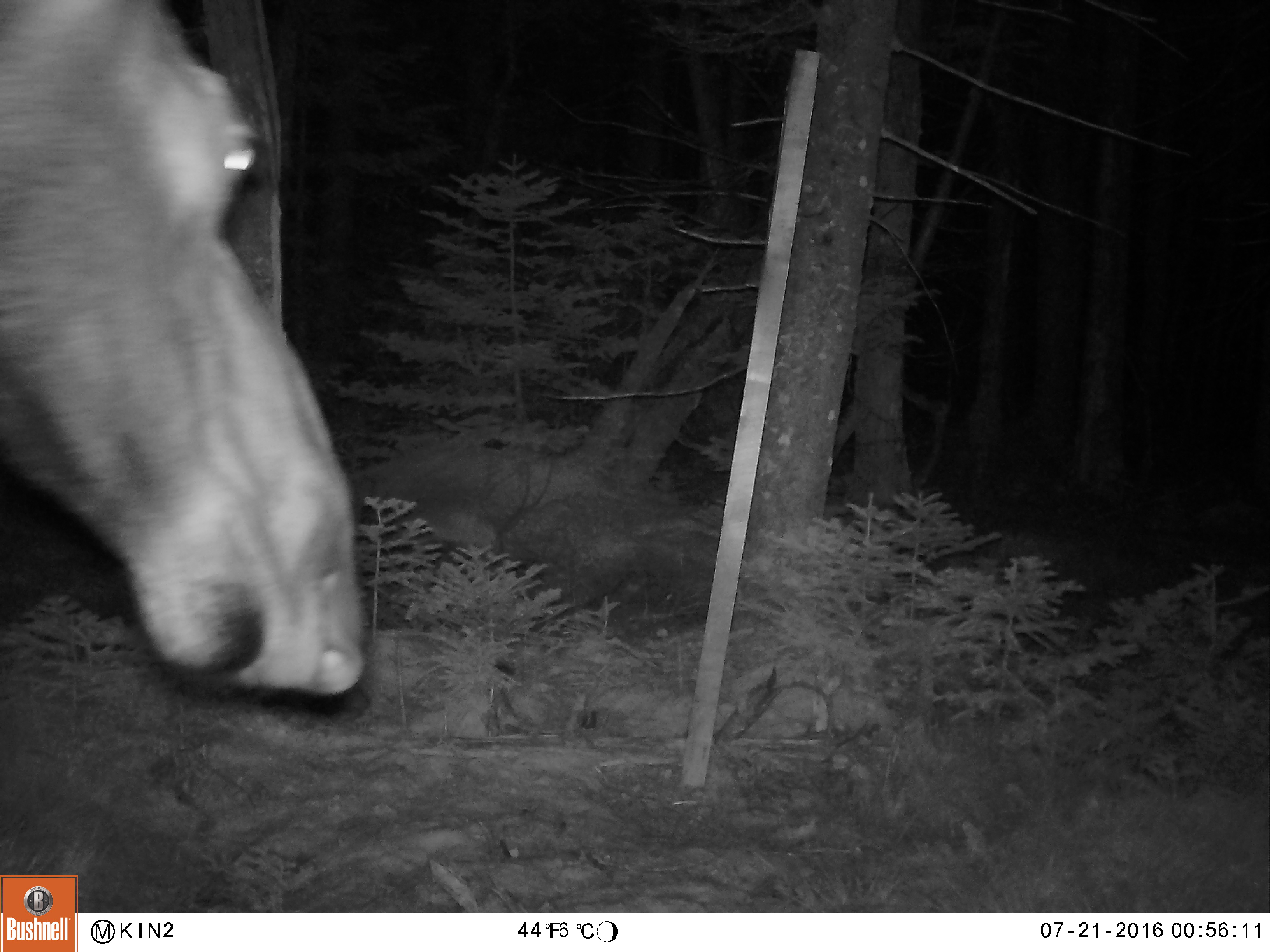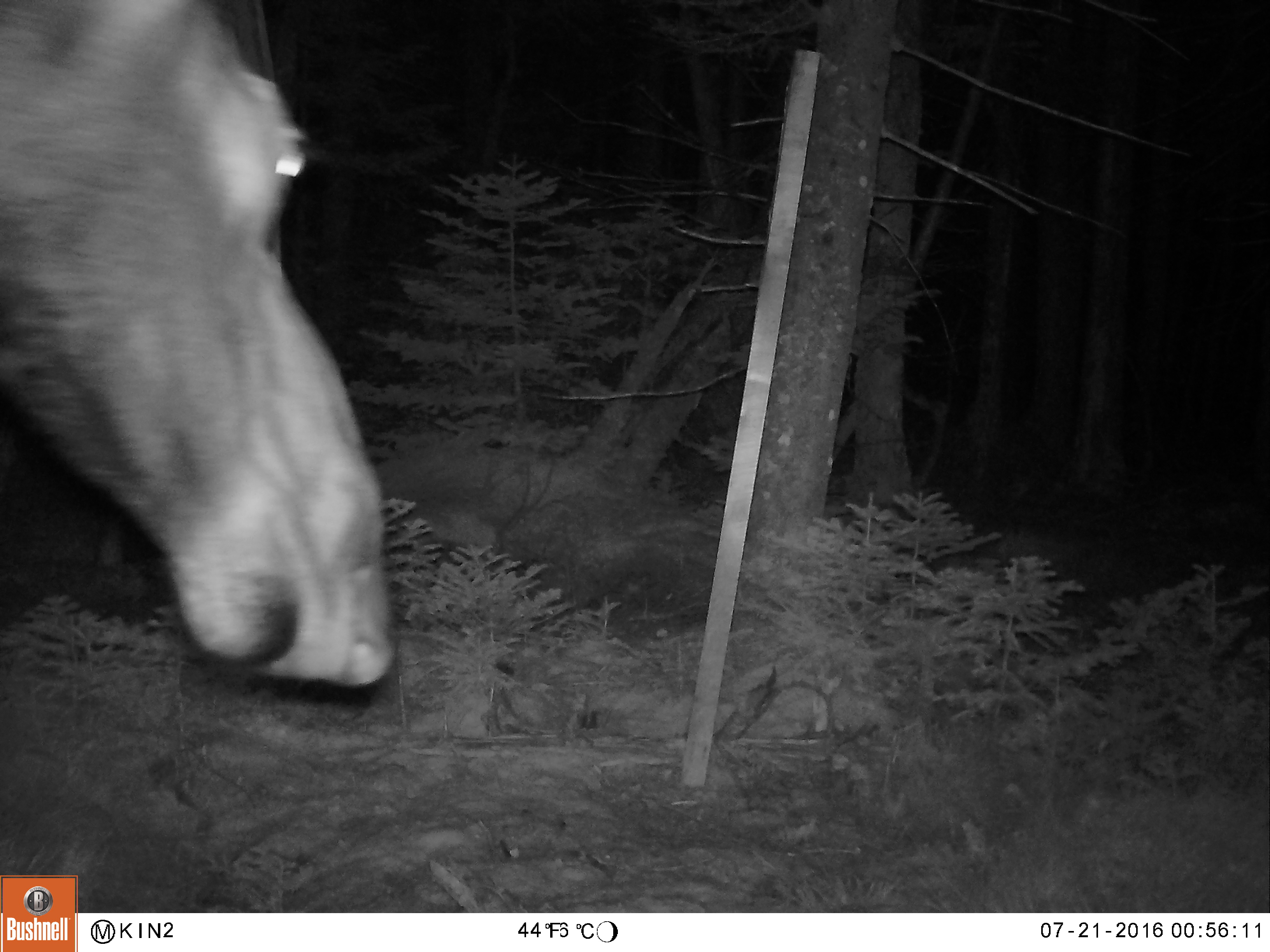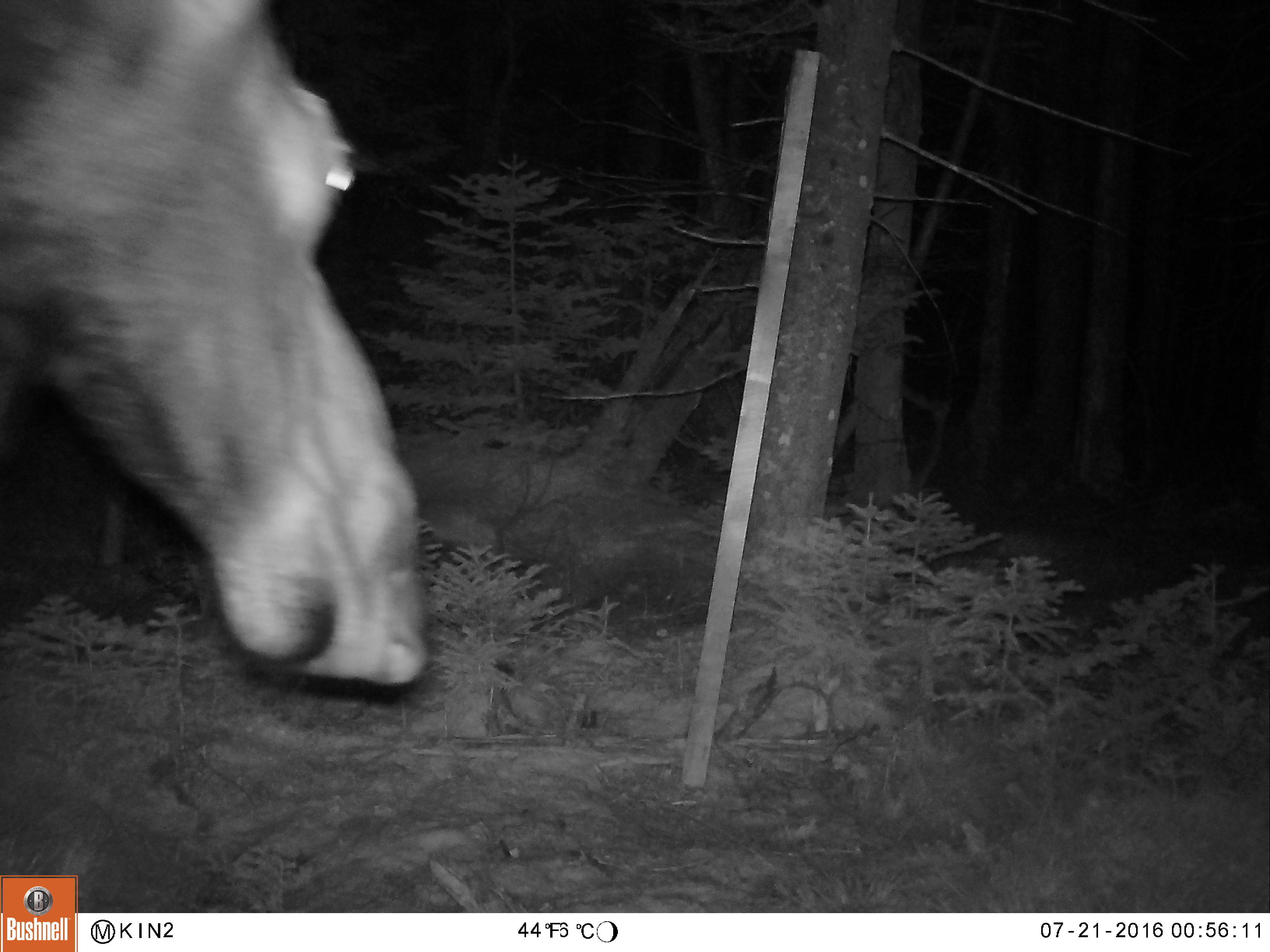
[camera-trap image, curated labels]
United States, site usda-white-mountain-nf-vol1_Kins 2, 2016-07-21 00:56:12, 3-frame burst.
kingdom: Animalia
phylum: Chordata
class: Mammalia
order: Artiodactyla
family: Cervidae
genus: Alces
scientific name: Alces alces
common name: moose